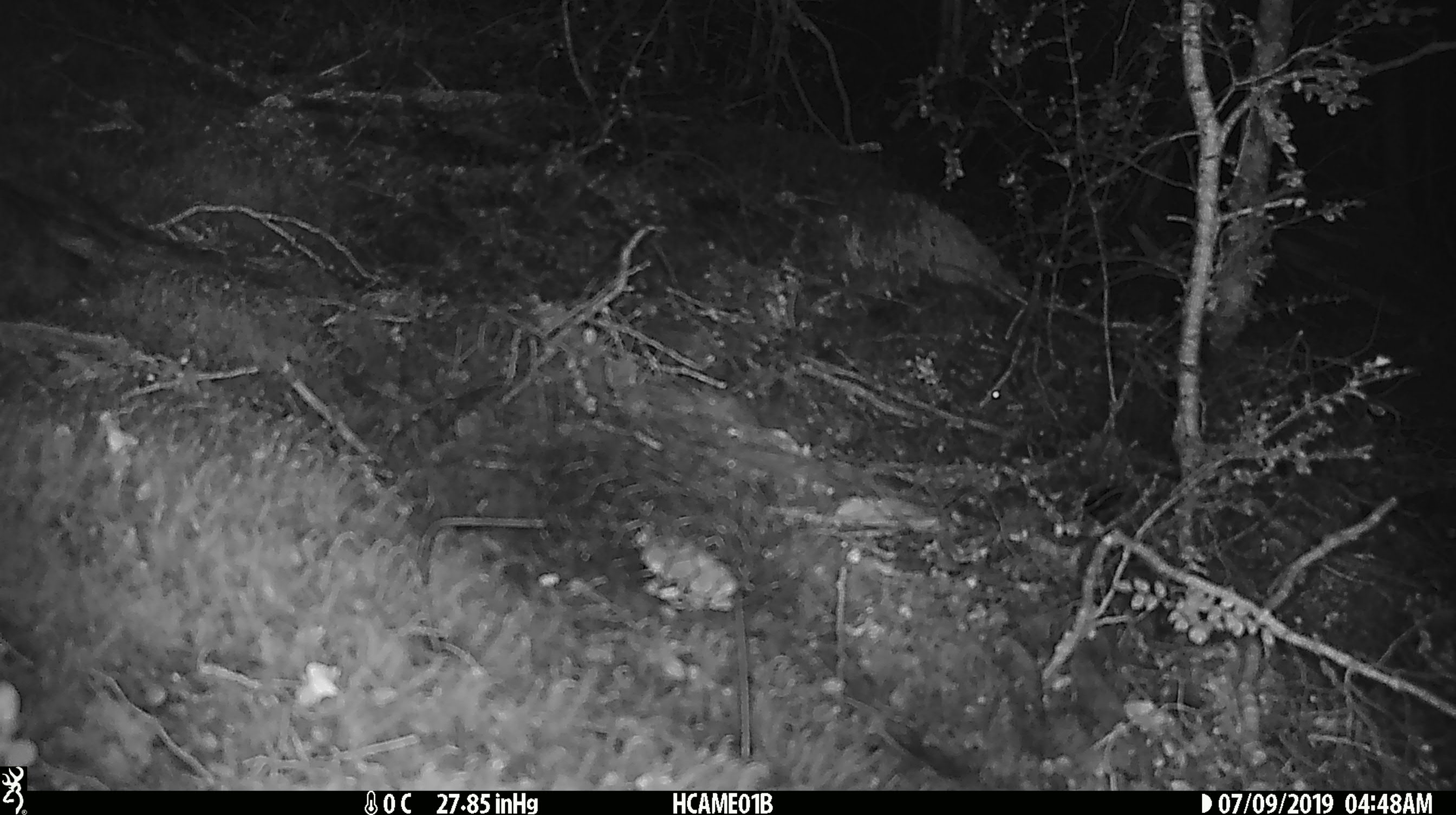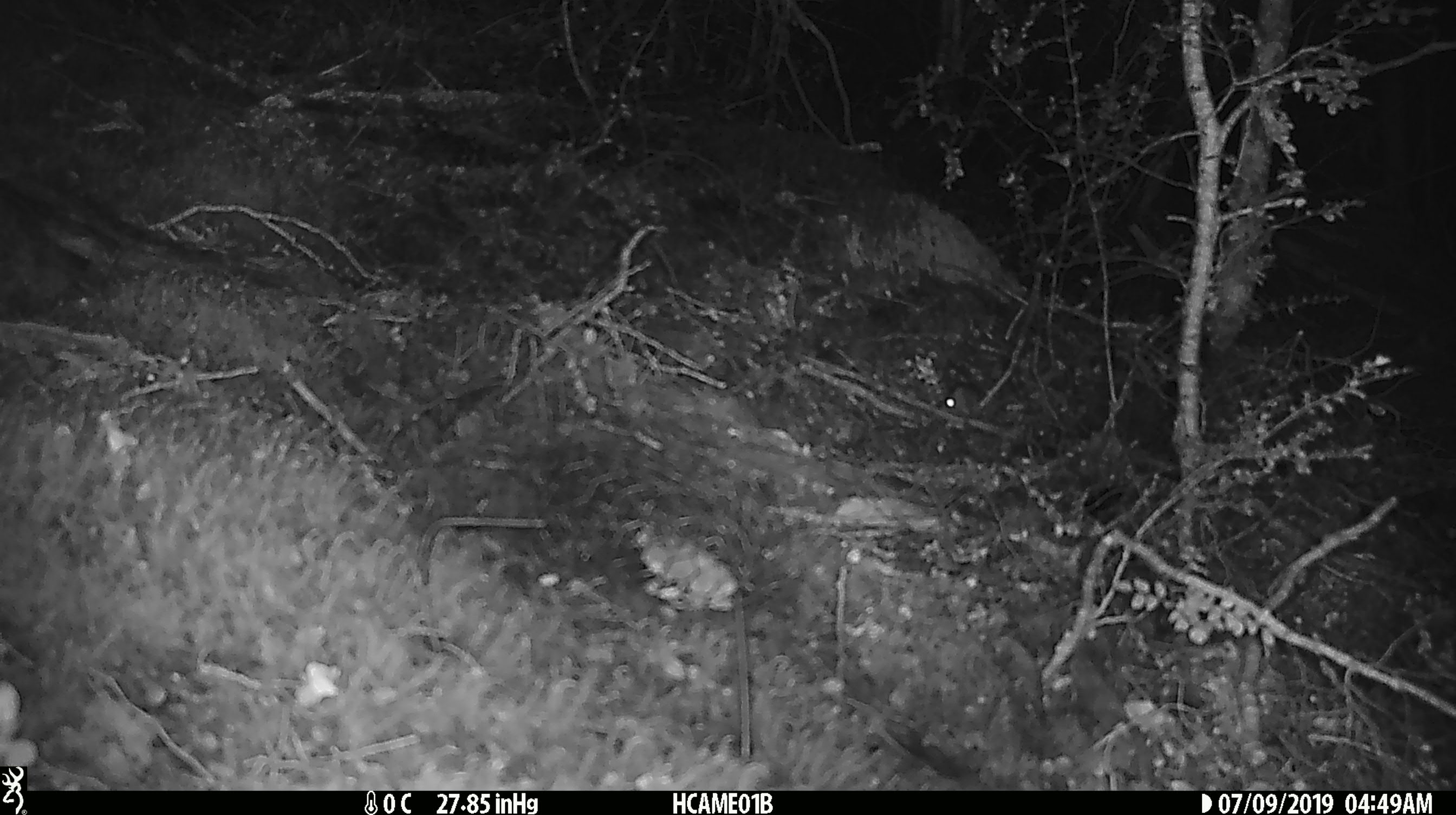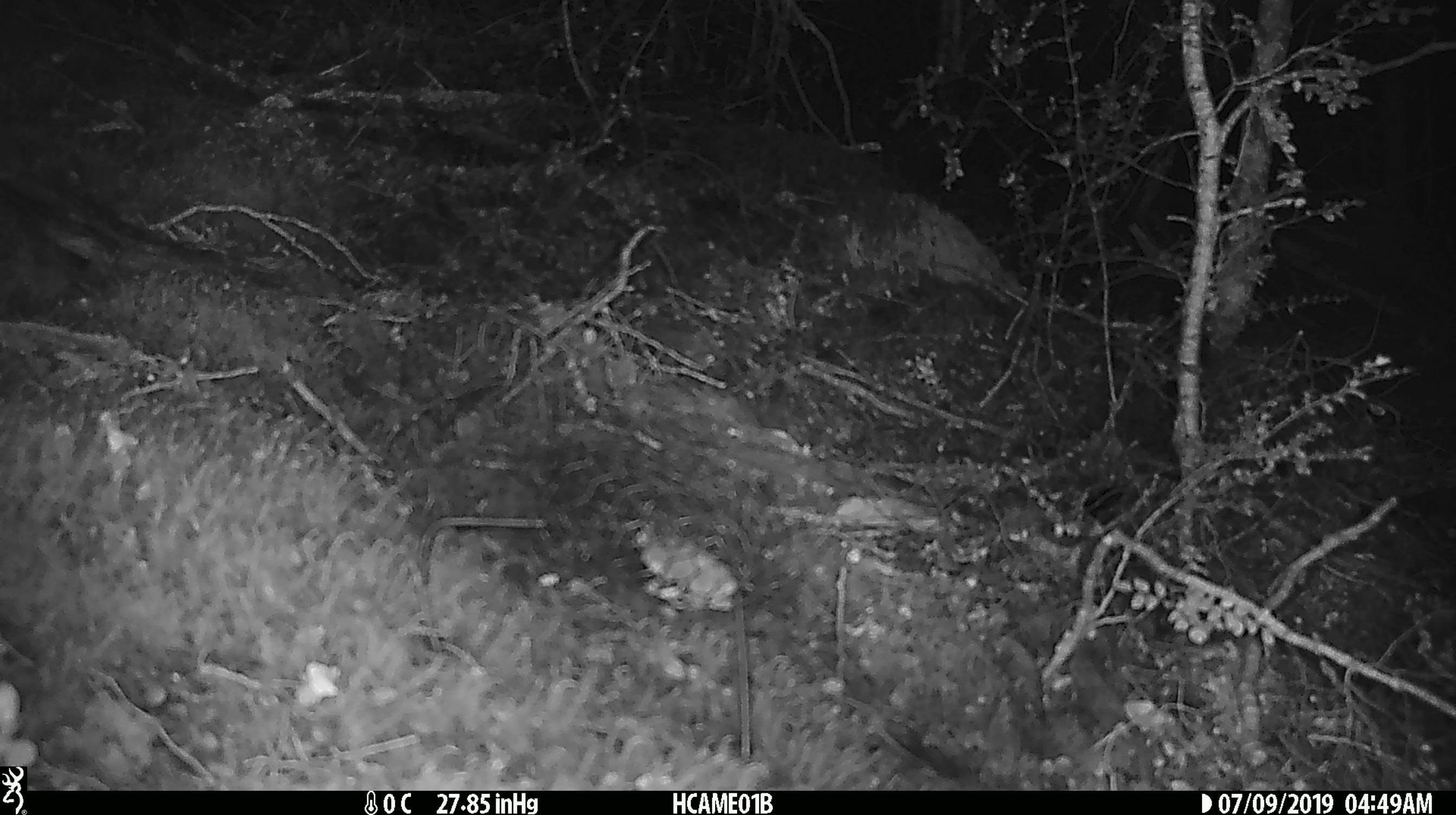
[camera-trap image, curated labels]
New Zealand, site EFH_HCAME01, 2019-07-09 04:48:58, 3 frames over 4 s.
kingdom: Animalia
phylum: Chordata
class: Mammalia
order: Rodentia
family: Muridae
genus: Mus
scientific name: Mus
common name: mouse